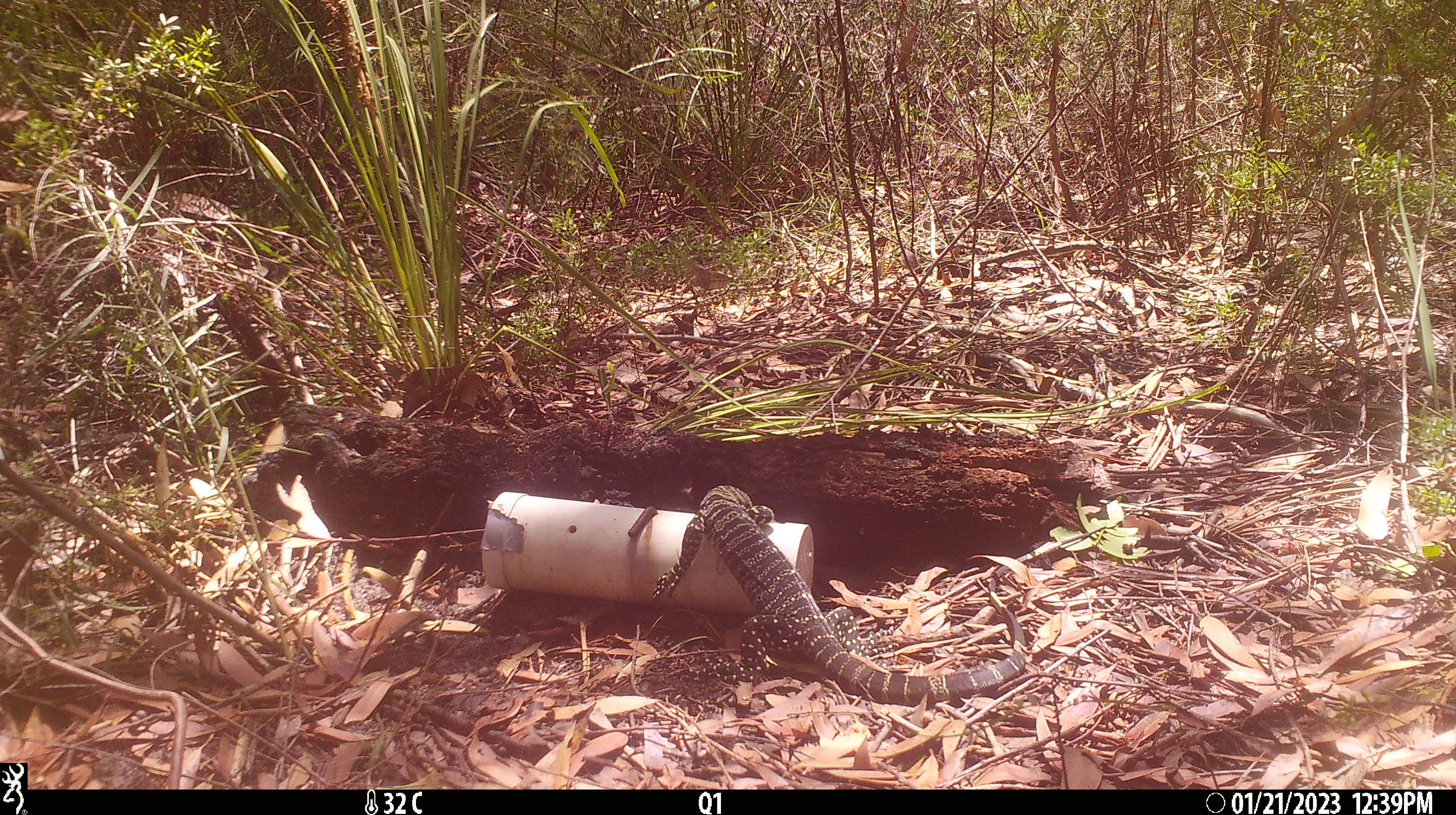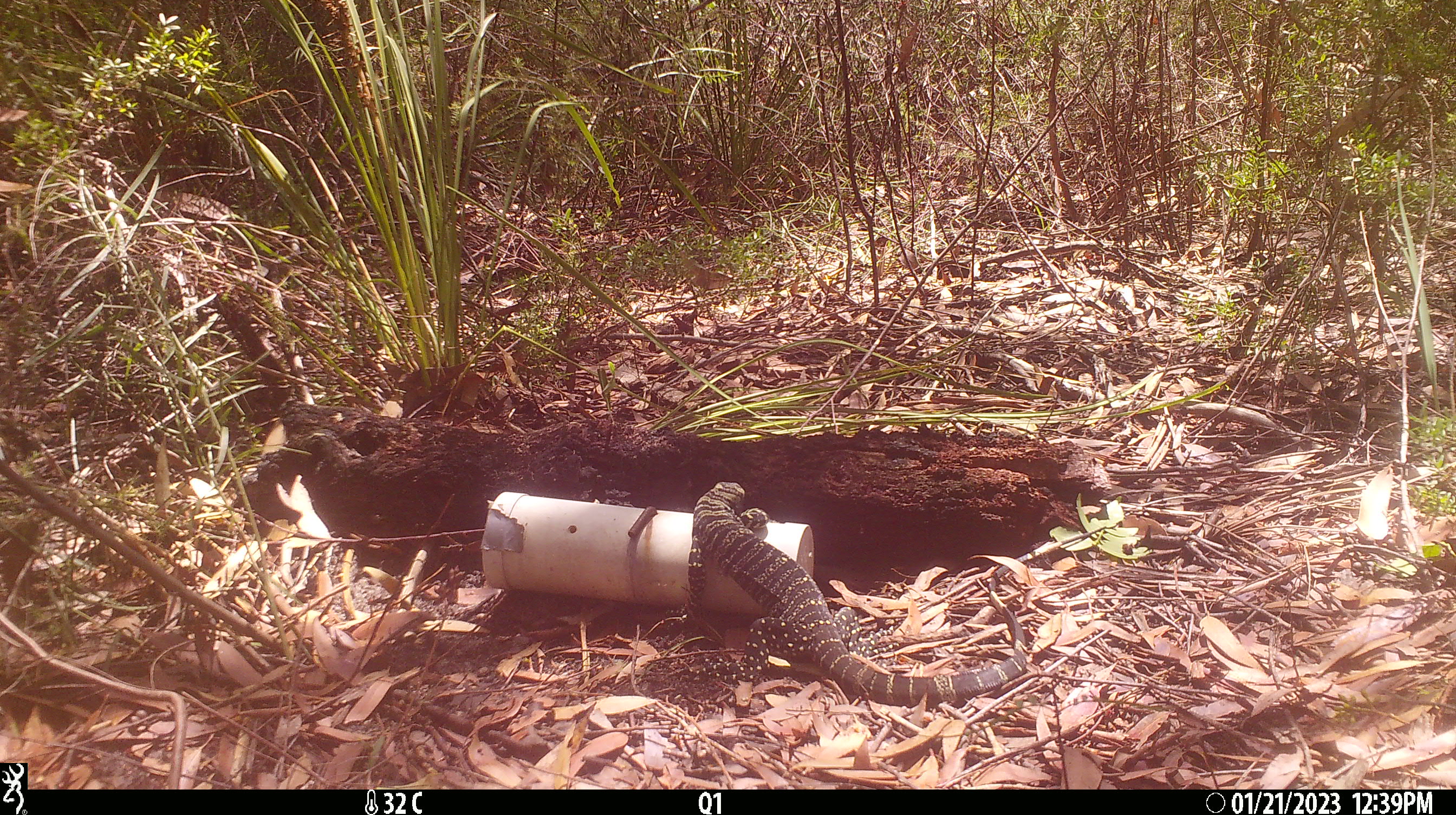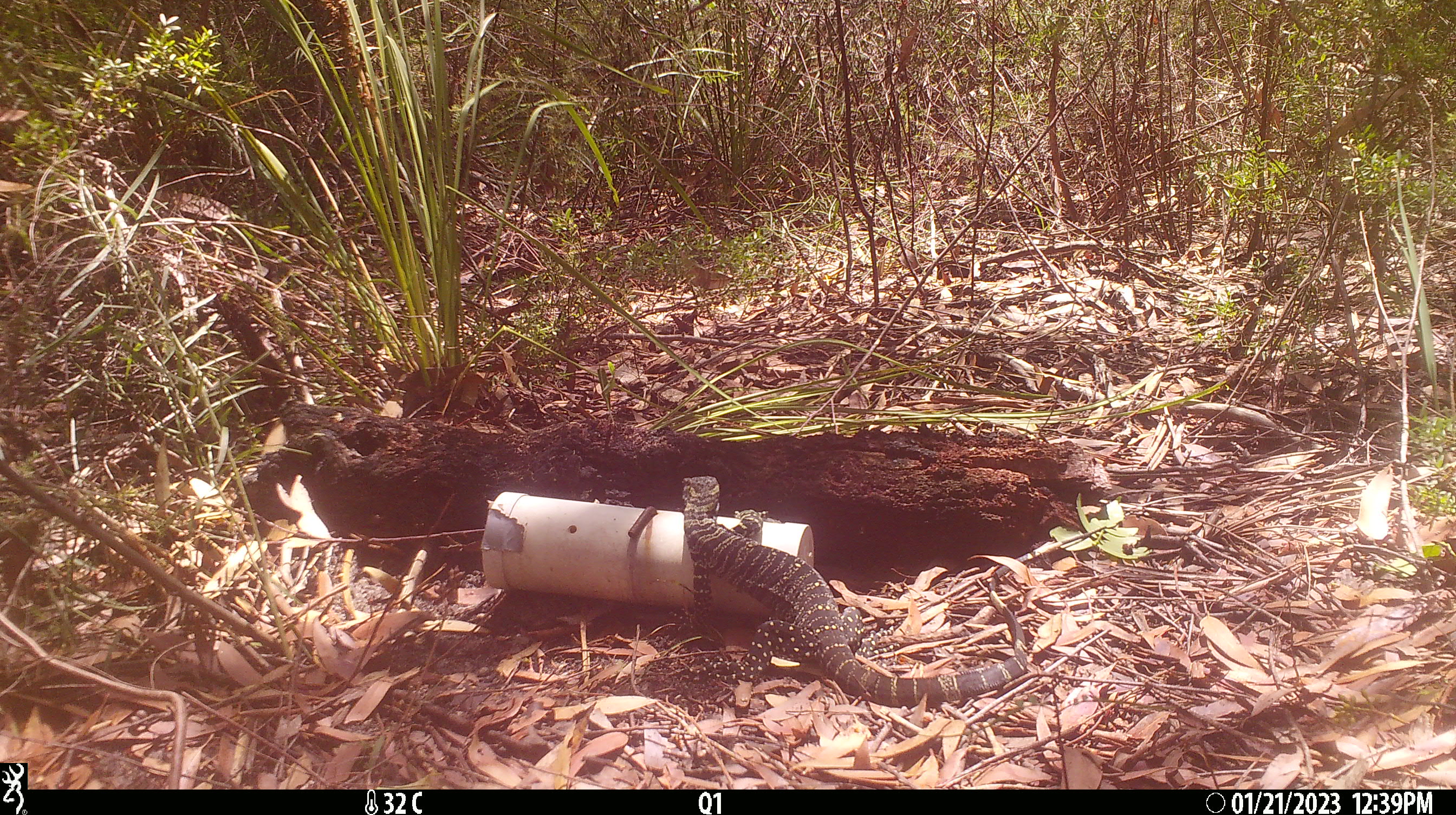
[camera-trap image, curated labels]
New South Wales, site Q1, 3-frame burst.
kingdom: Animalia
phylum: Chordata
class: Reptilia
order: Squamata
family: Varanidae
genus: Varanus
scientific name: Varanus varius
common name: lace monitor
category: goanna